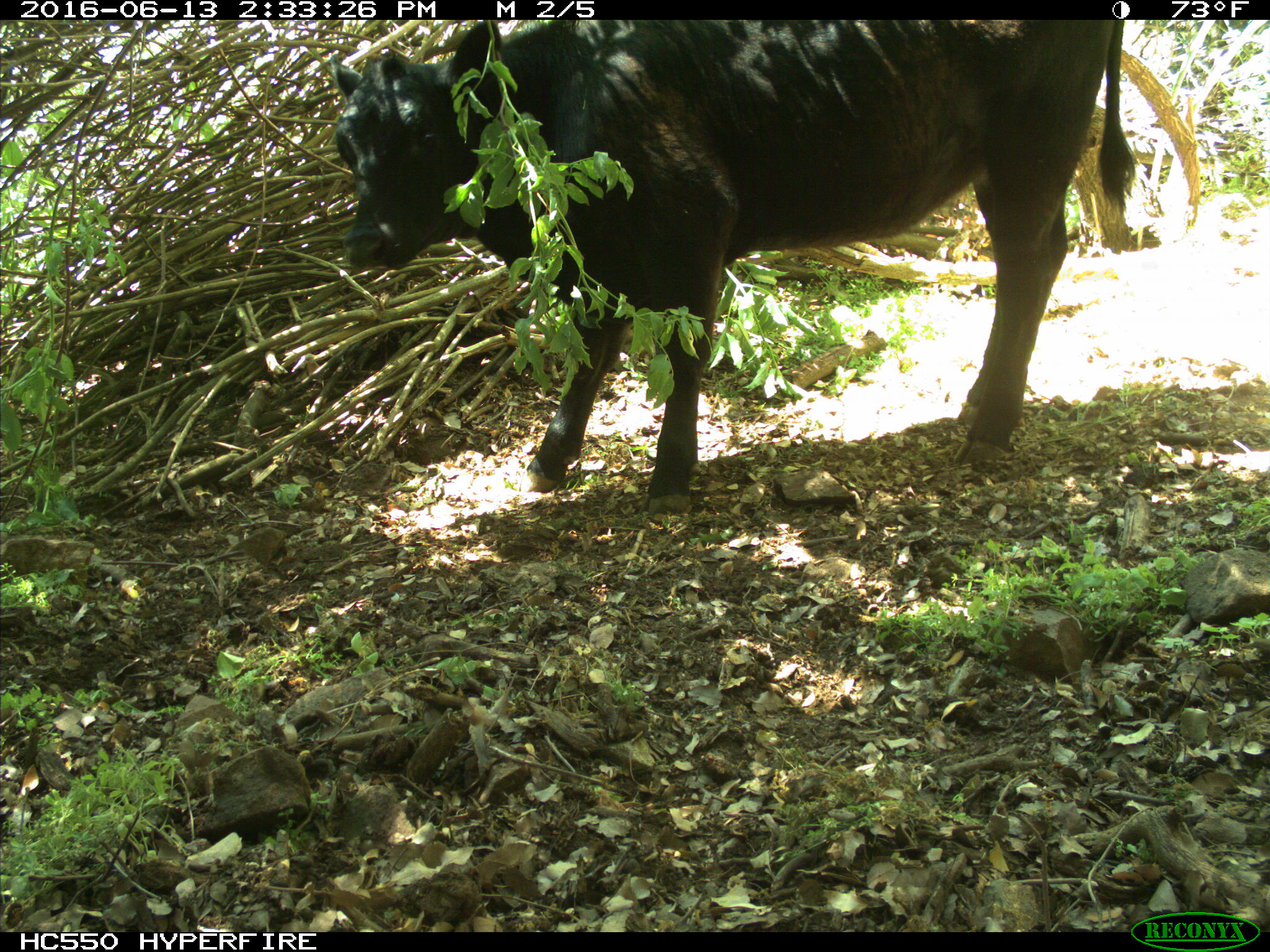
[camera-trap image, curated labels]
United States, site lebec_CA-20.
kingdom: Animalia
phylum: Chordata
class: Mammalia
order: Artiodactyla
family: Bovidae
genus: Bos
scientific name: Bos taurus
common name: domestic cow